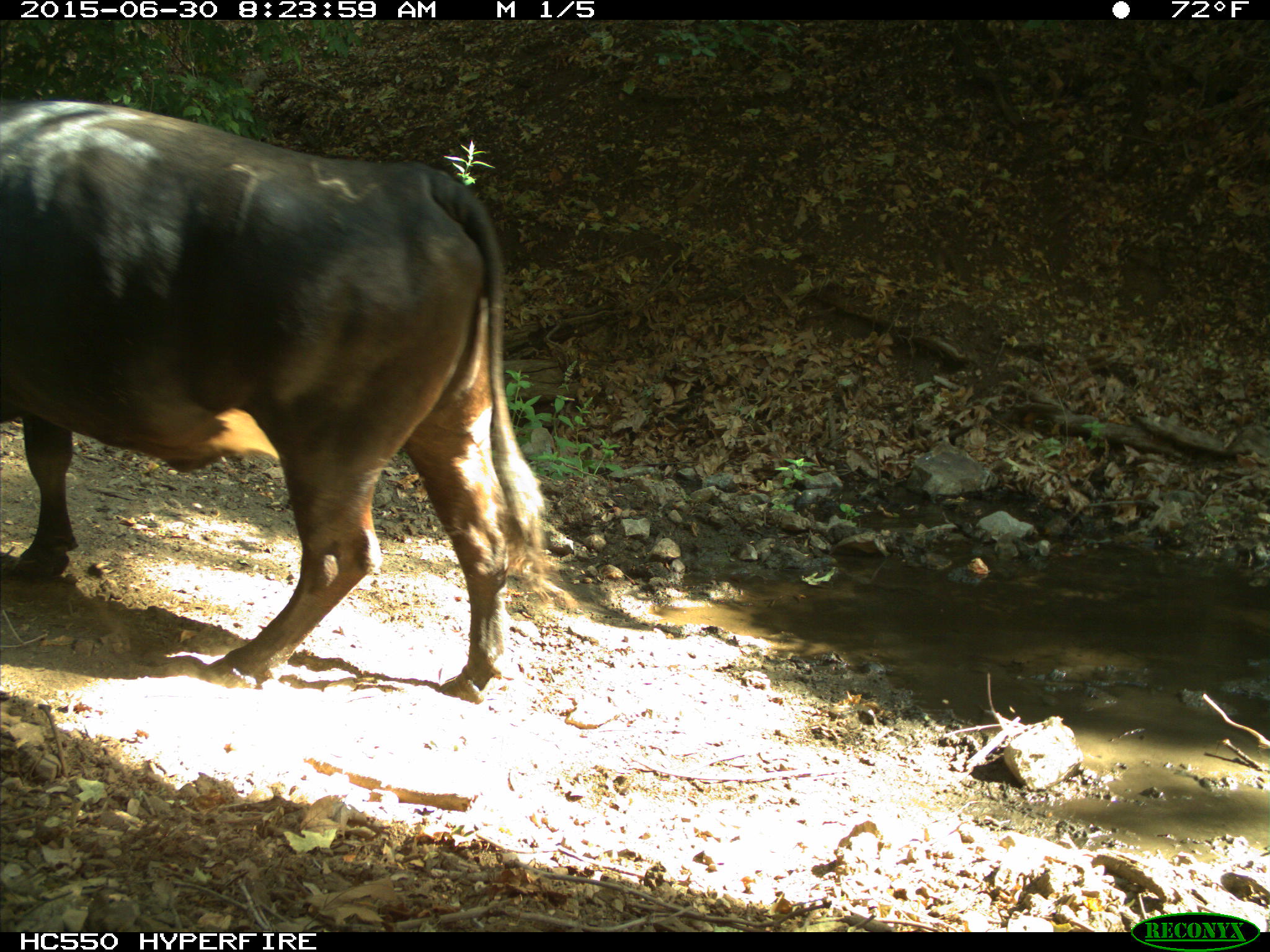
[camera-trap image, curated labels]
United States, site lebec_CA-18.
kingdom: Animalia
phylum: Chordata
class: Mammalia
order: Artiodactyla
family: Bovidae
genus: Bos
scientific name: Bos taurus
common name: domestic cow